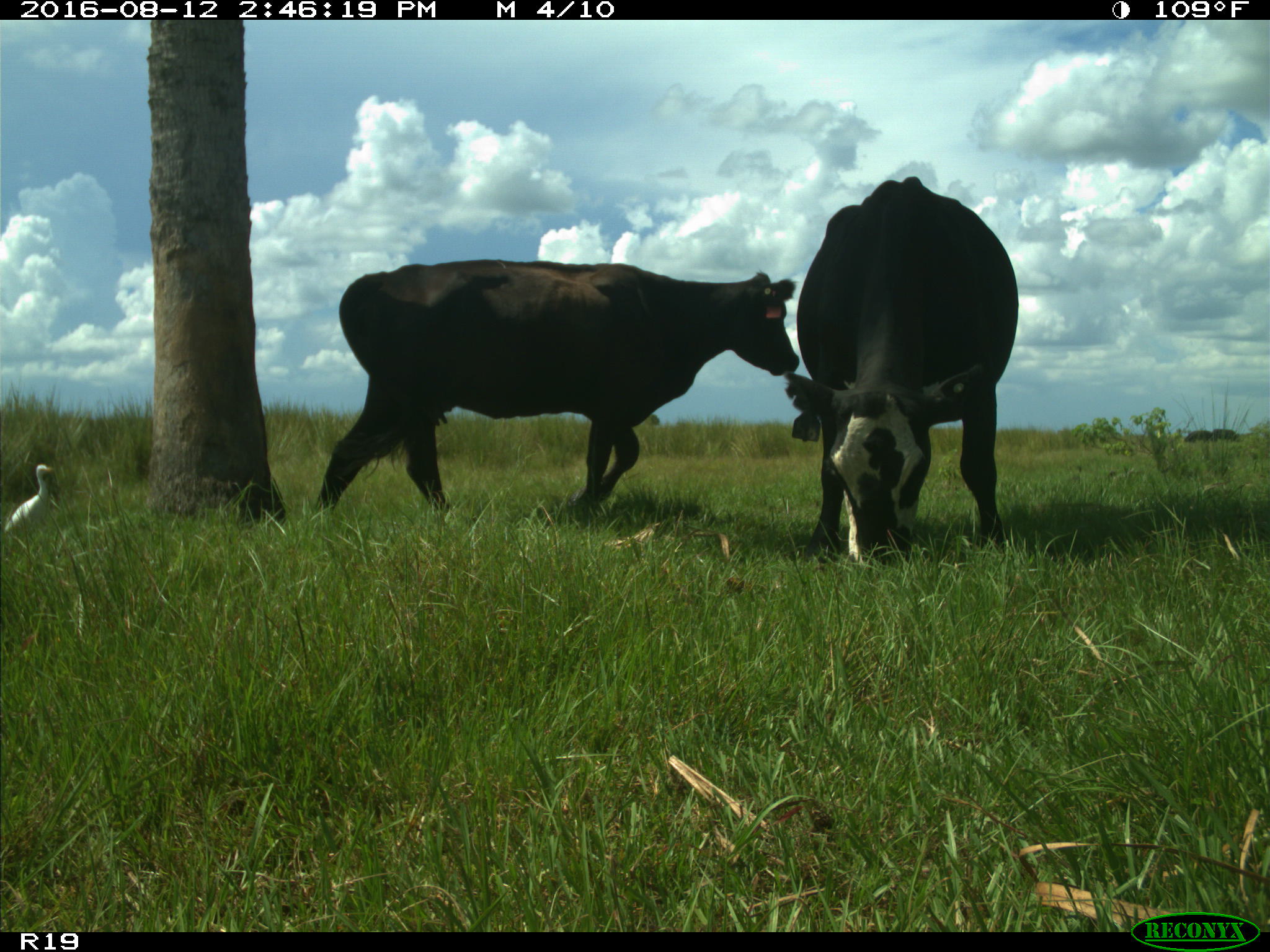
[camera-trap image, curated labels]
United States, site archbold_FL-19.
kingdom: Animalia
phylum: Chordata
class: Mammalia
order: Artiodactyla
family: Bovidae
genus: Bos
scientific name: Bos taurus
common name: domestic cow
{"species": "Bos taurus (domestic cow)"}